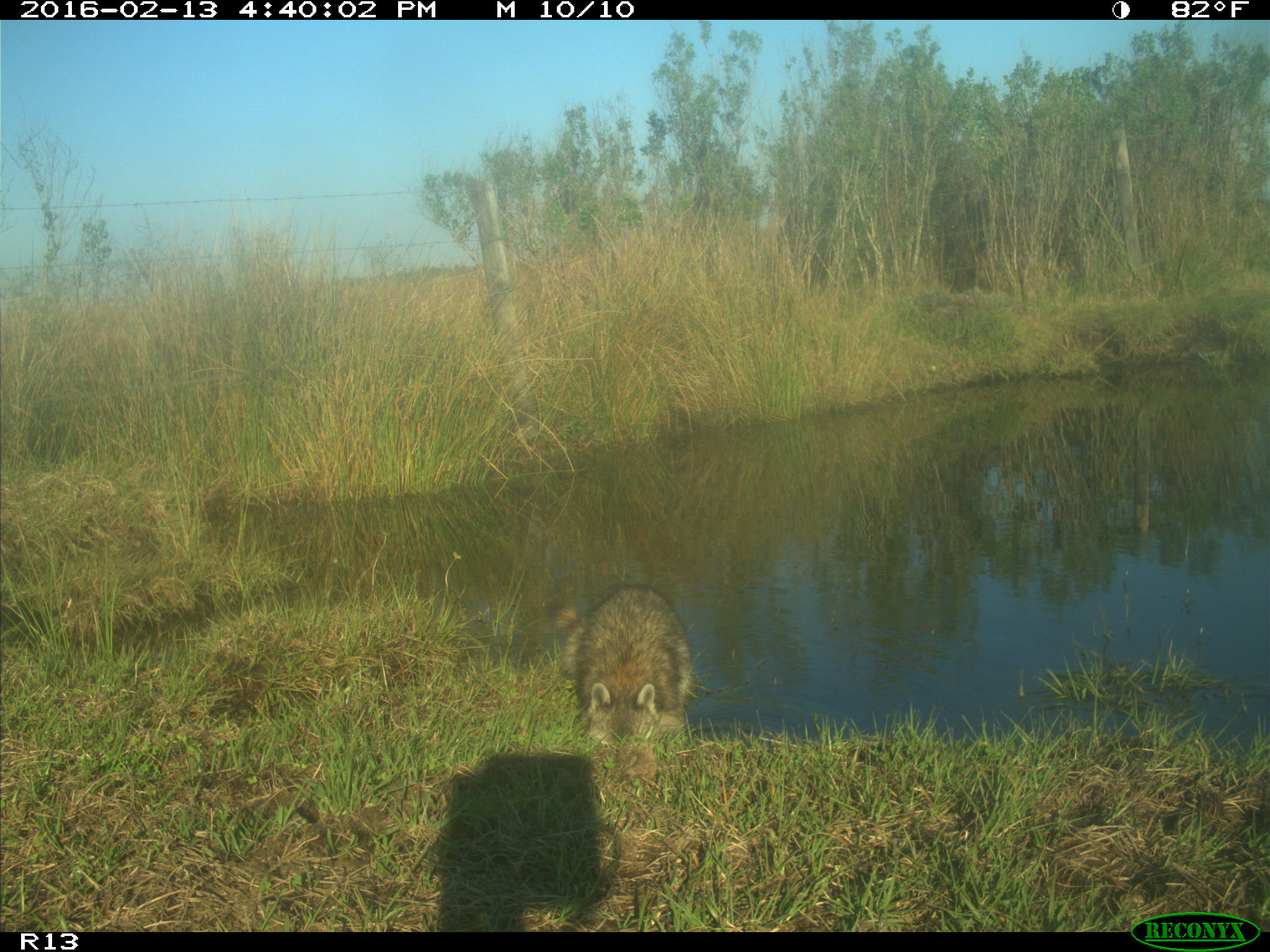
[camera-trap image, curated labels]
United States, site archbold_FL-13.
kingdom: Animalia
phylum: Chordata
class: Mammalia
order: Carnivora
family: Procyonidae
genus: Procyon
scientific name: Procyon lotor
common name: common raccoon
Procyon lotor (common raccoon).